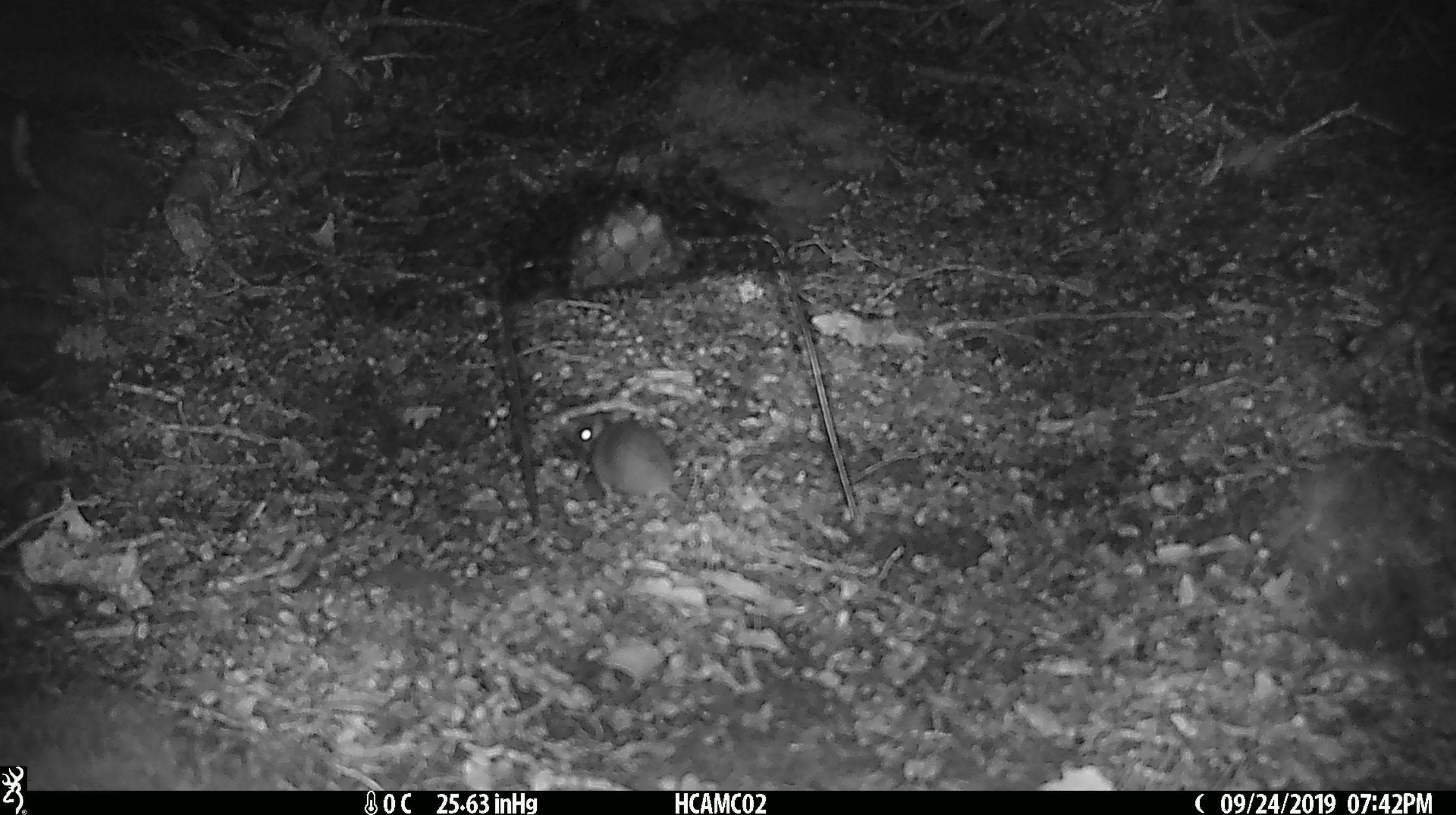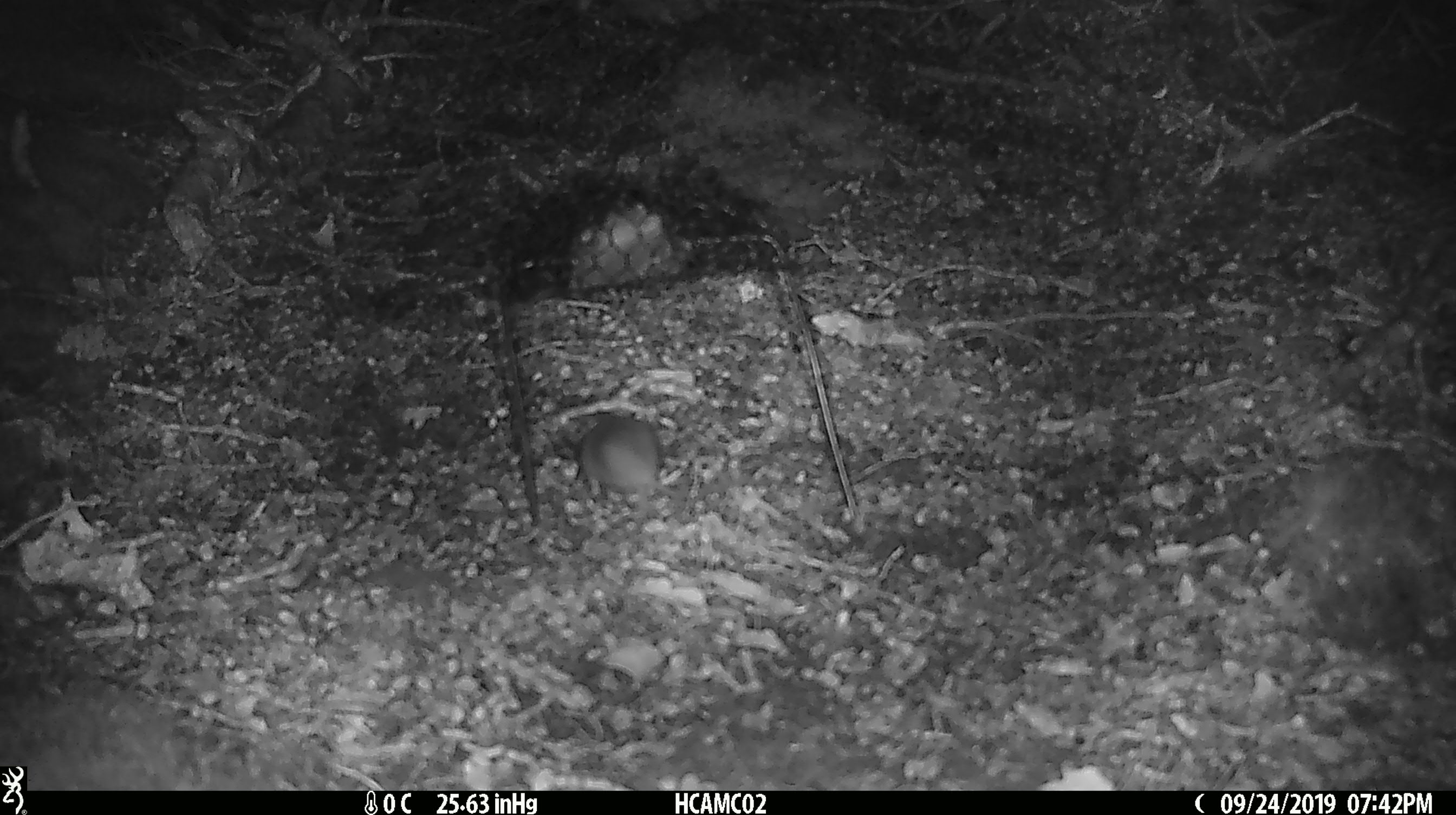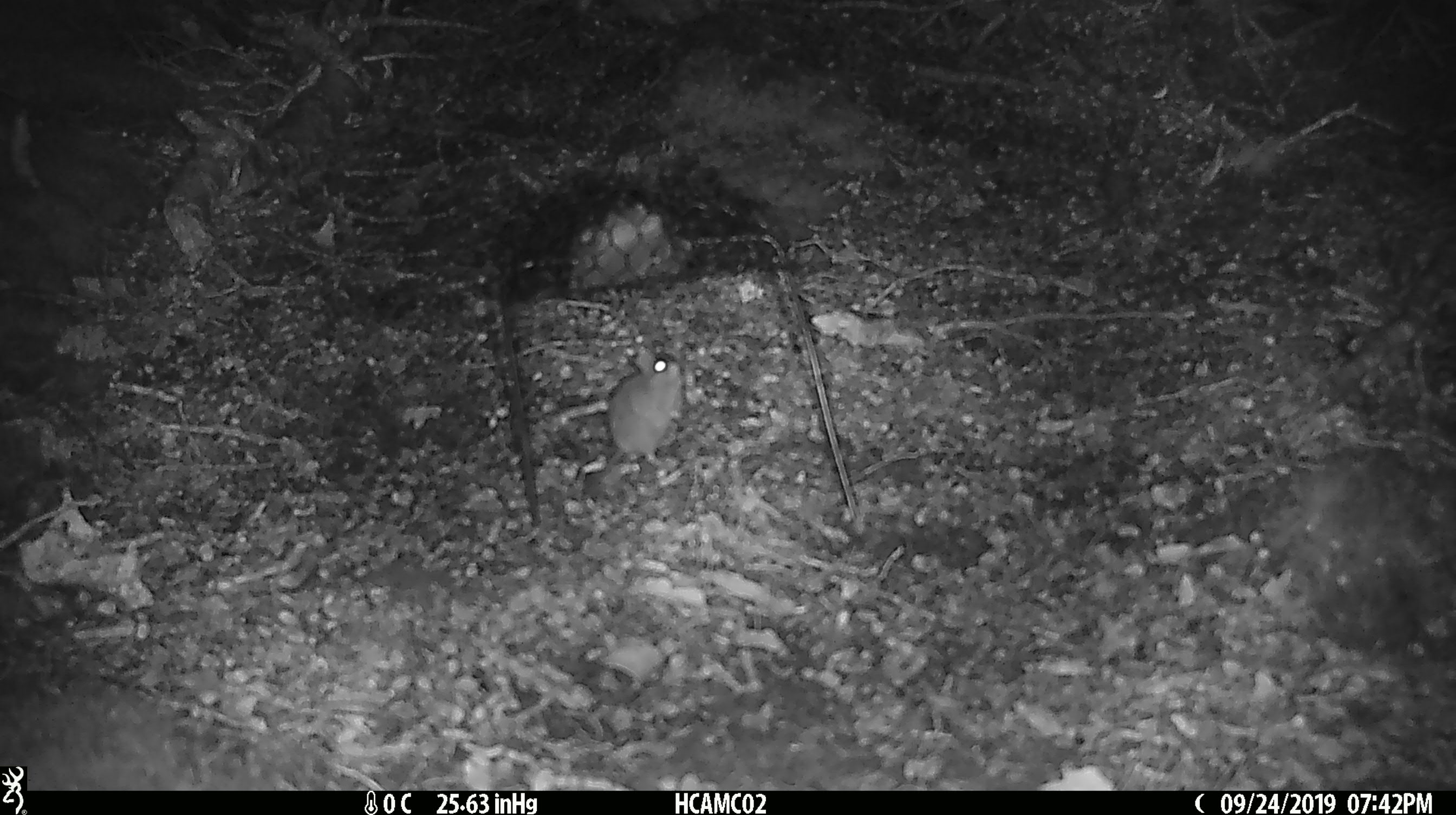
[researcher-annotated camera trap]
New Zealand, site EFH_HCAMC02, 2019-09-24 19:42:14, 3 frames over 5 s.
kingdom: Animalia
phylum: Chordata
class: Mammalia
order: Rodentia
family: Muridae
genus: Mus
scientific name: Mus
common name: mouse